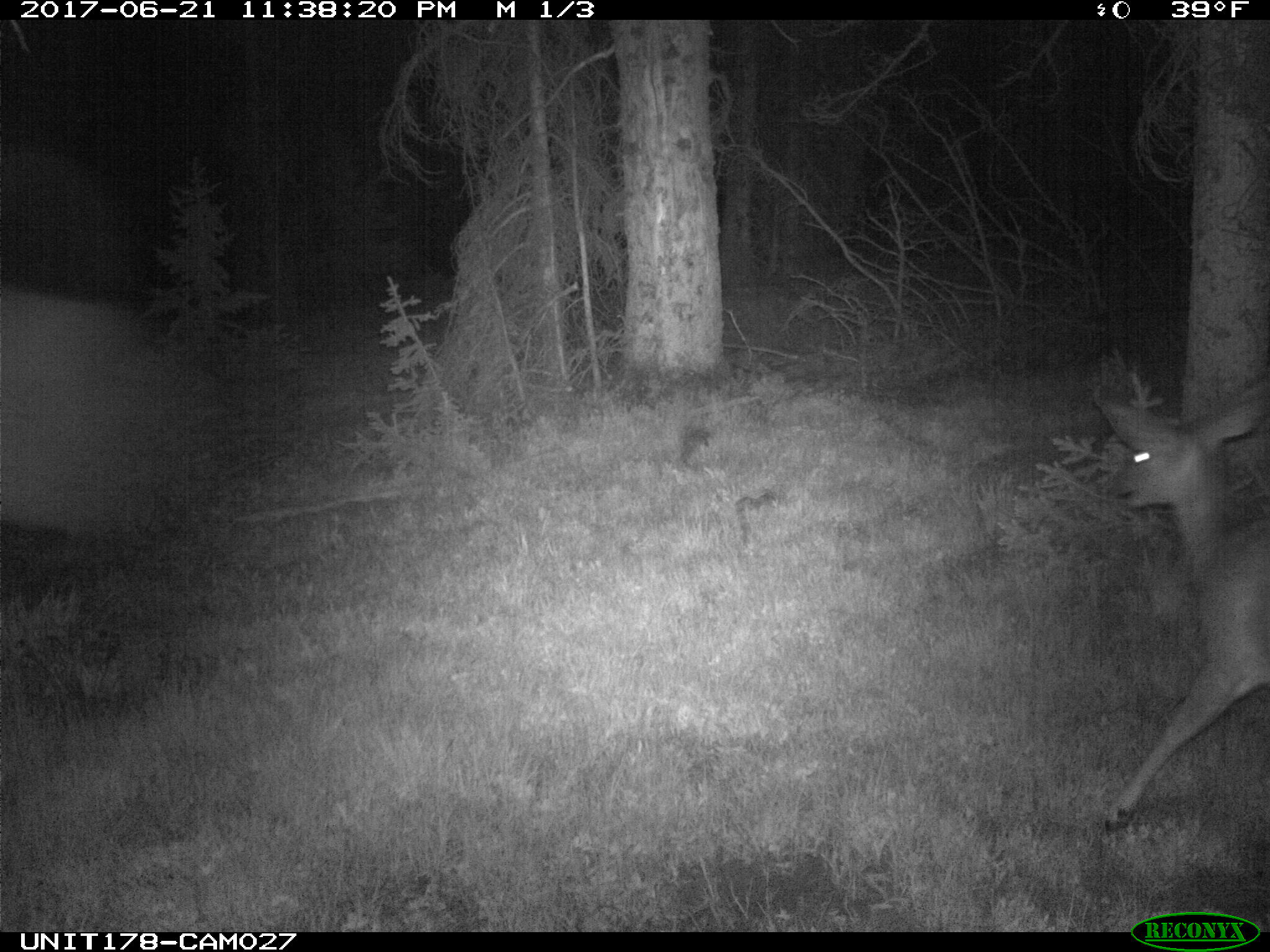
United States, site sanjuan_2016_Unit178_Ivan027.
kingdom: Animalia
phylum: Chordata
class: Mammalia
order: Artiodactyla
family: Cervidae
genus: Odocoileus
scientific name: Odocoileus hemionus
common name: mule deer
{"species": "Odocoileus hemionus (mule deer)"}